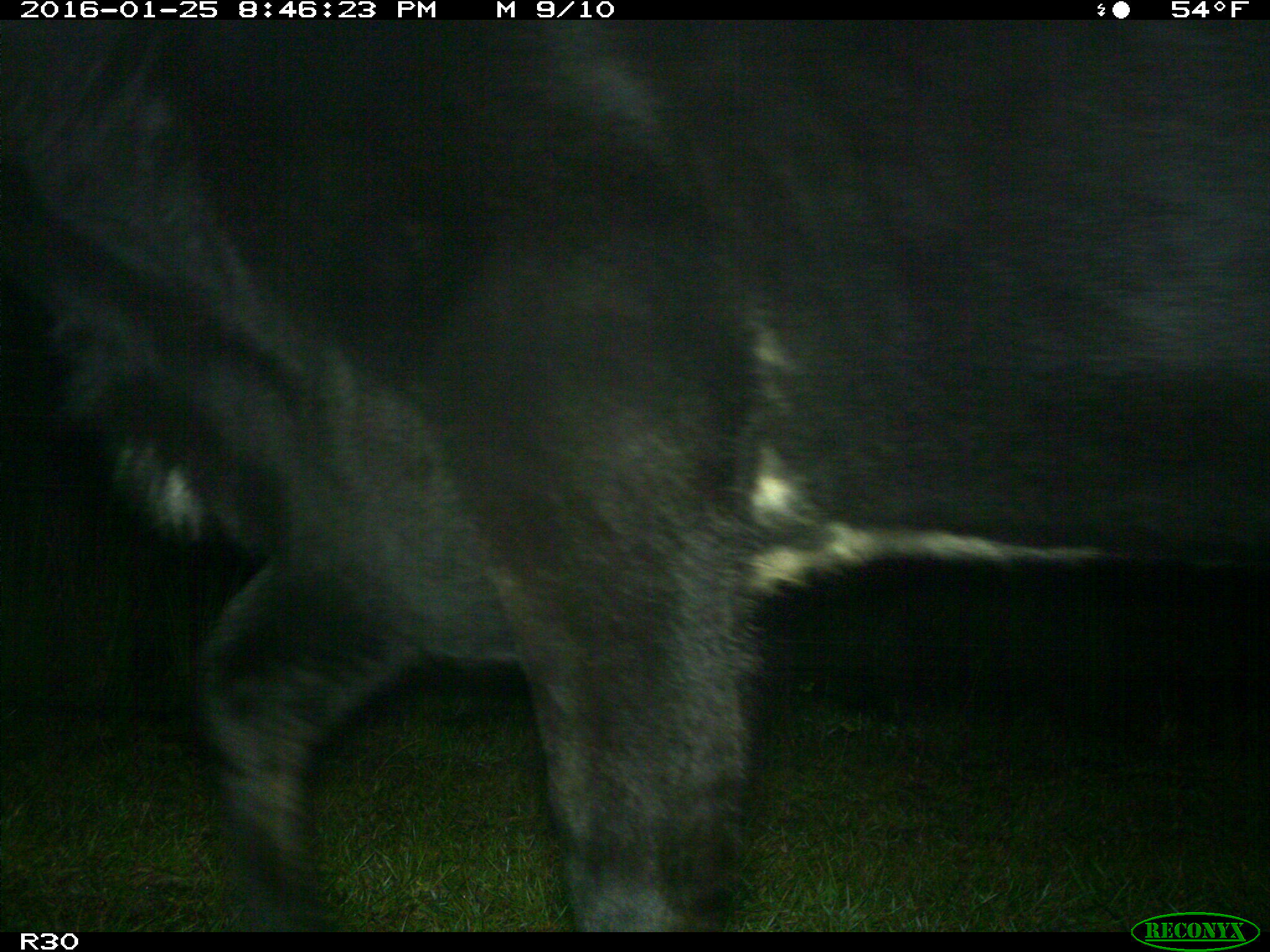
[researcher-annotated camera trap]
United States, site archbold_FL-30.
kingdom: Animalia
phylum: Chordata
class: Mammalia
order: Artiodactyla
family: Bovidae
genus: Bos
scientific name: Bos taurus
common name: domestic cow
Bos taurus (domestic cow).